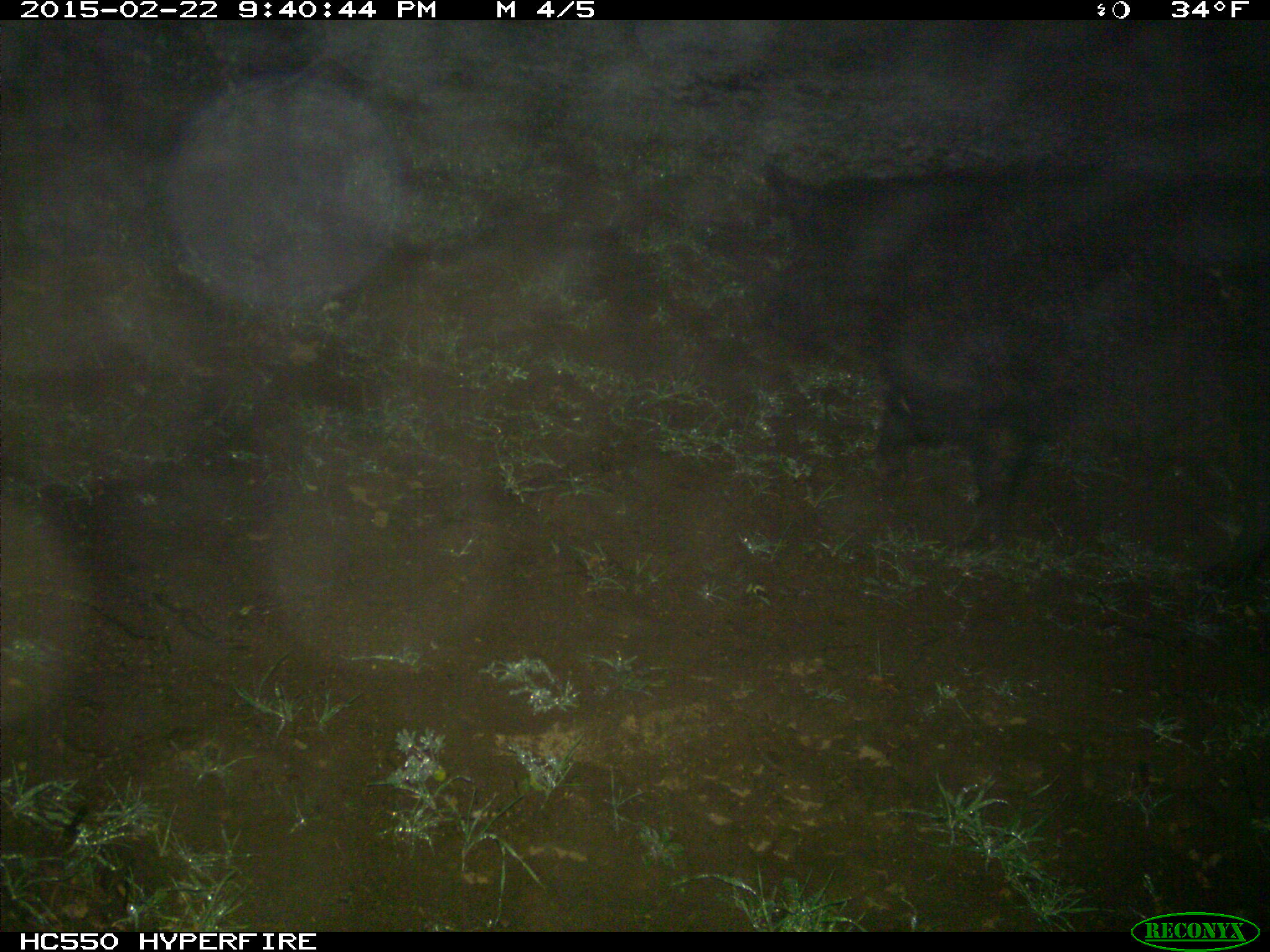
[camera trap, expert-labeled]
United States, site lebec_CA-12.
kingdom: Animalia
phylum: Chordata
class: Mammalia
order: Artiodactyla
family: Suidae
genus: Sus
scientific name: Sus scrofa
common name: wild boar